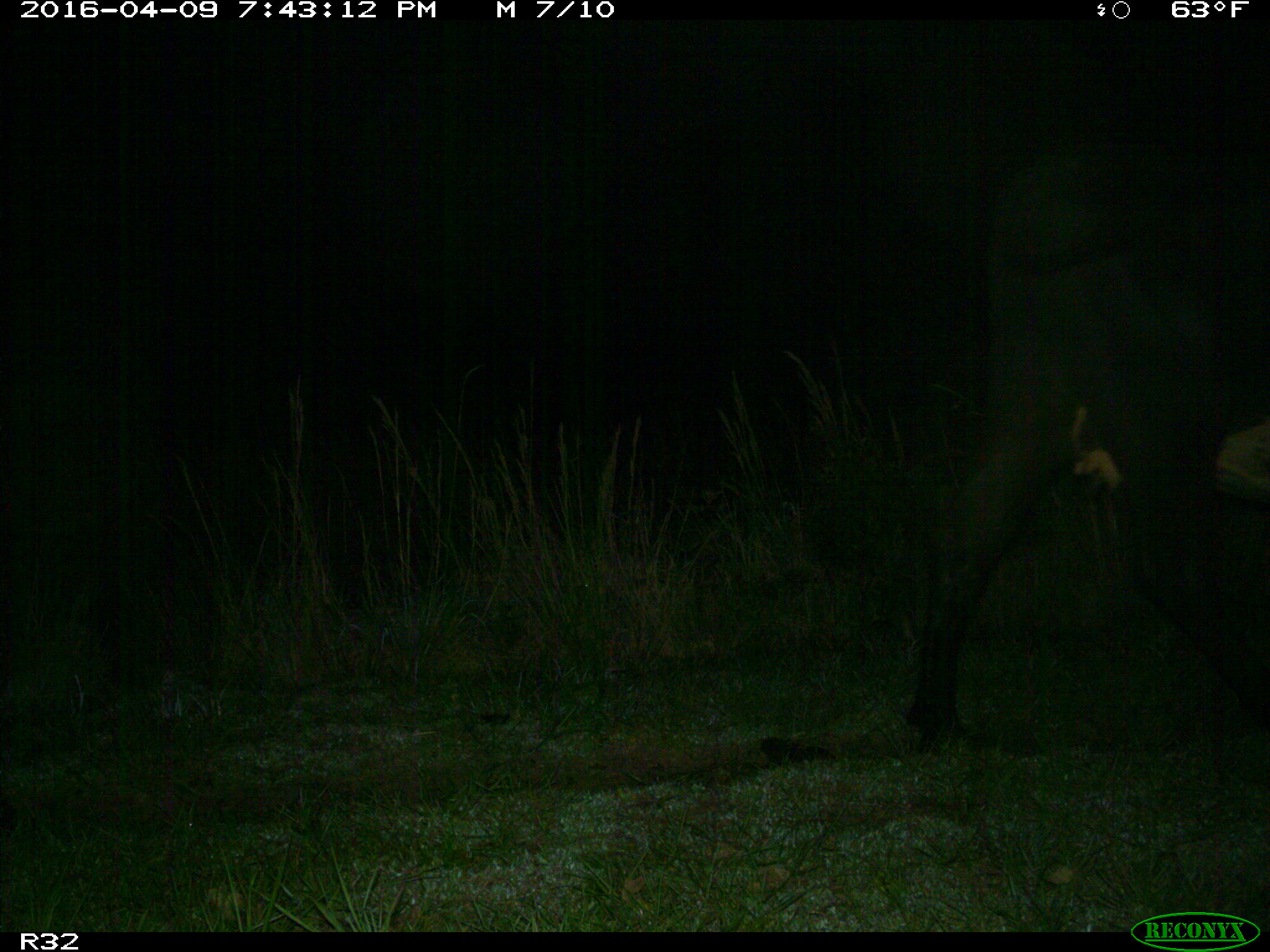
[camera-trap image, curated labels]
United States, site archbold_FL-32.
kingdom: Animalia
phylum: Chordata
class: Mammalia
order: Artiodactyla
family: Bovidae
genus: Bos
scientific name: Bos taurus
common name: domestic cow